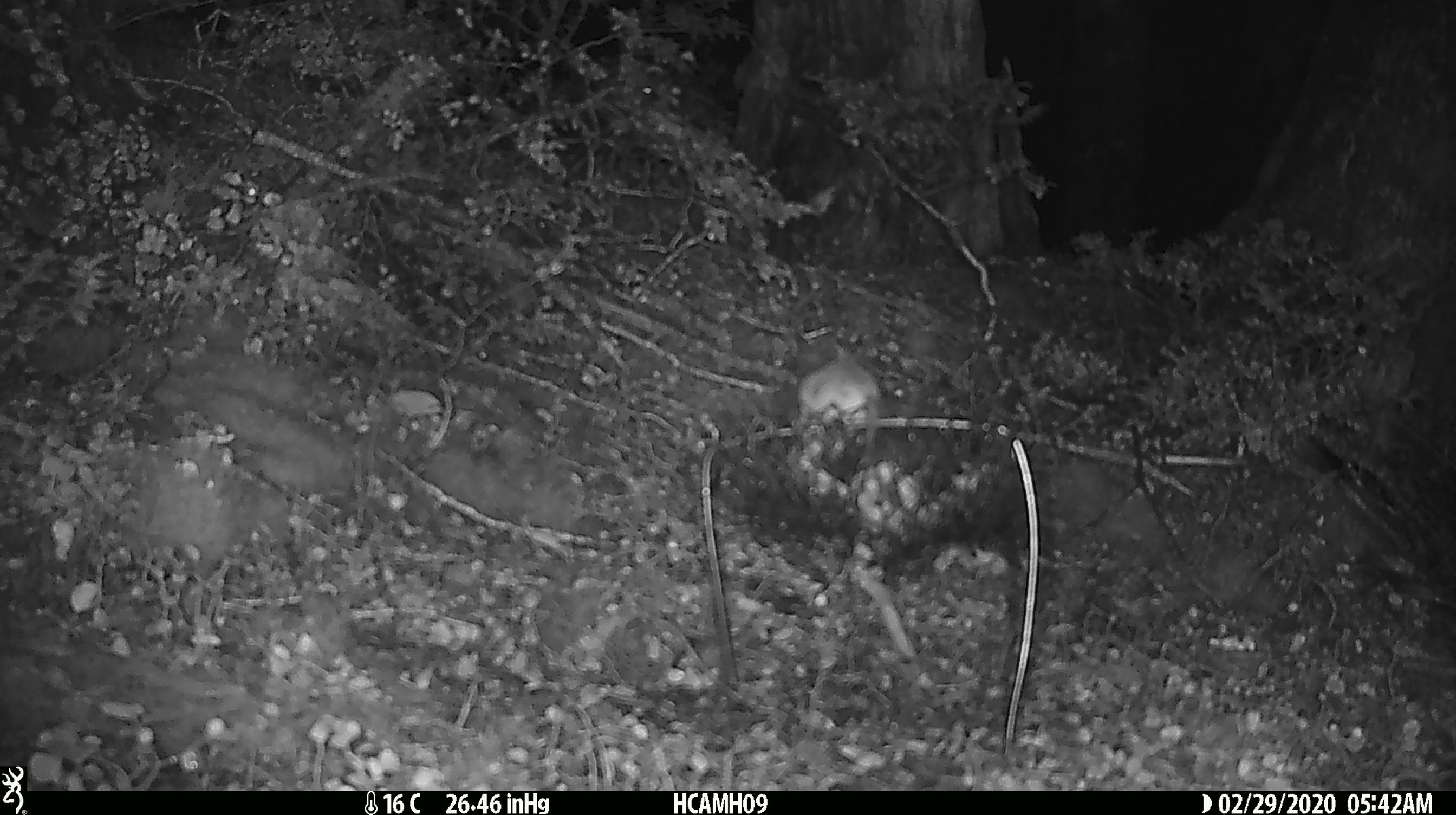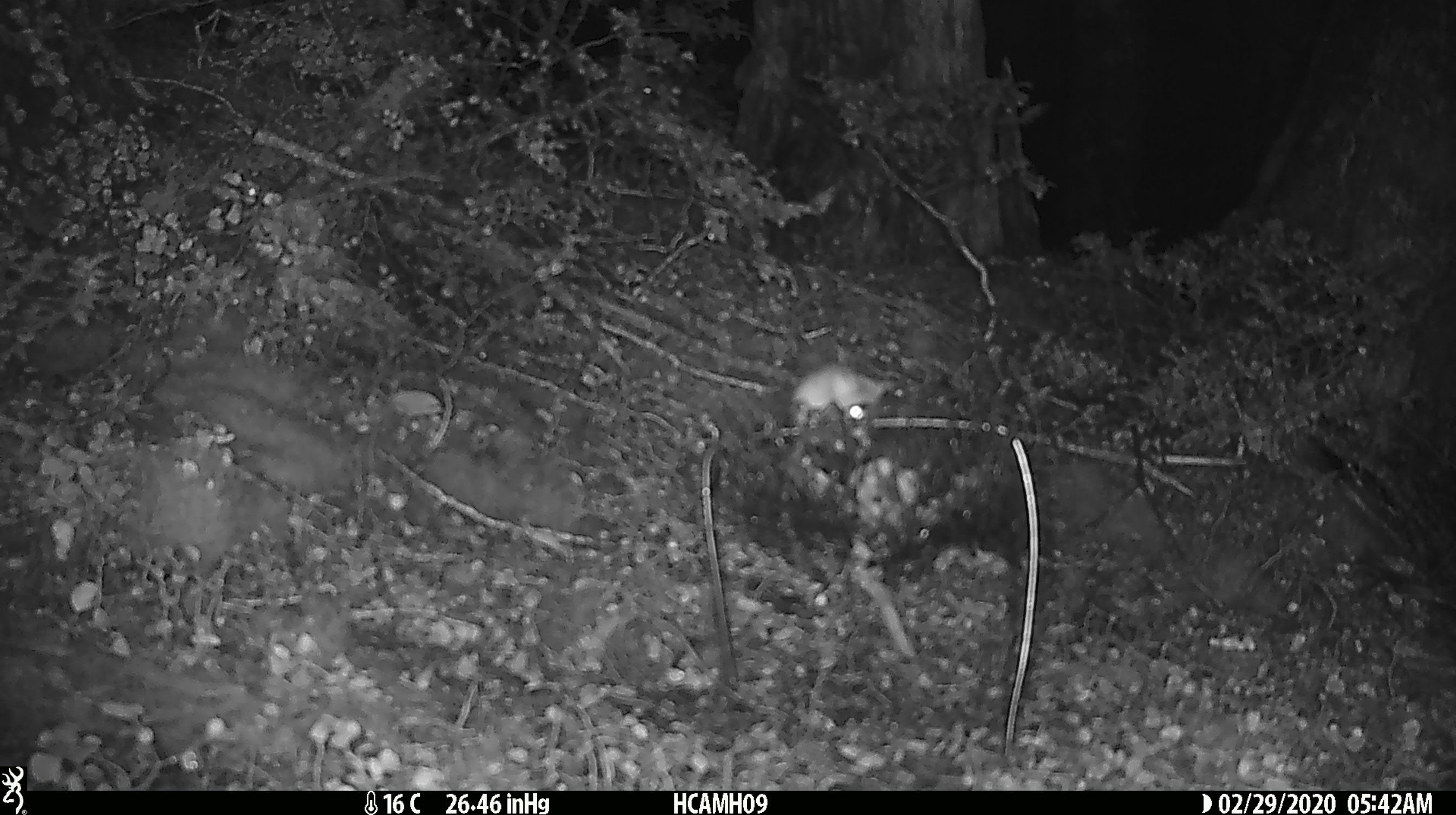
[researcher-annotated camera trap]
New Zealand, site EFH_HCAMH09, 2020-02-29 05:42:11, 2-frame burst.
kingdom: Animalia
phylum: Chordata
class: Mammalia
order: Rodentia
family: Muridae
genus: Mus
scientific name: Mus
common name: mouse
Mouse (Mus).